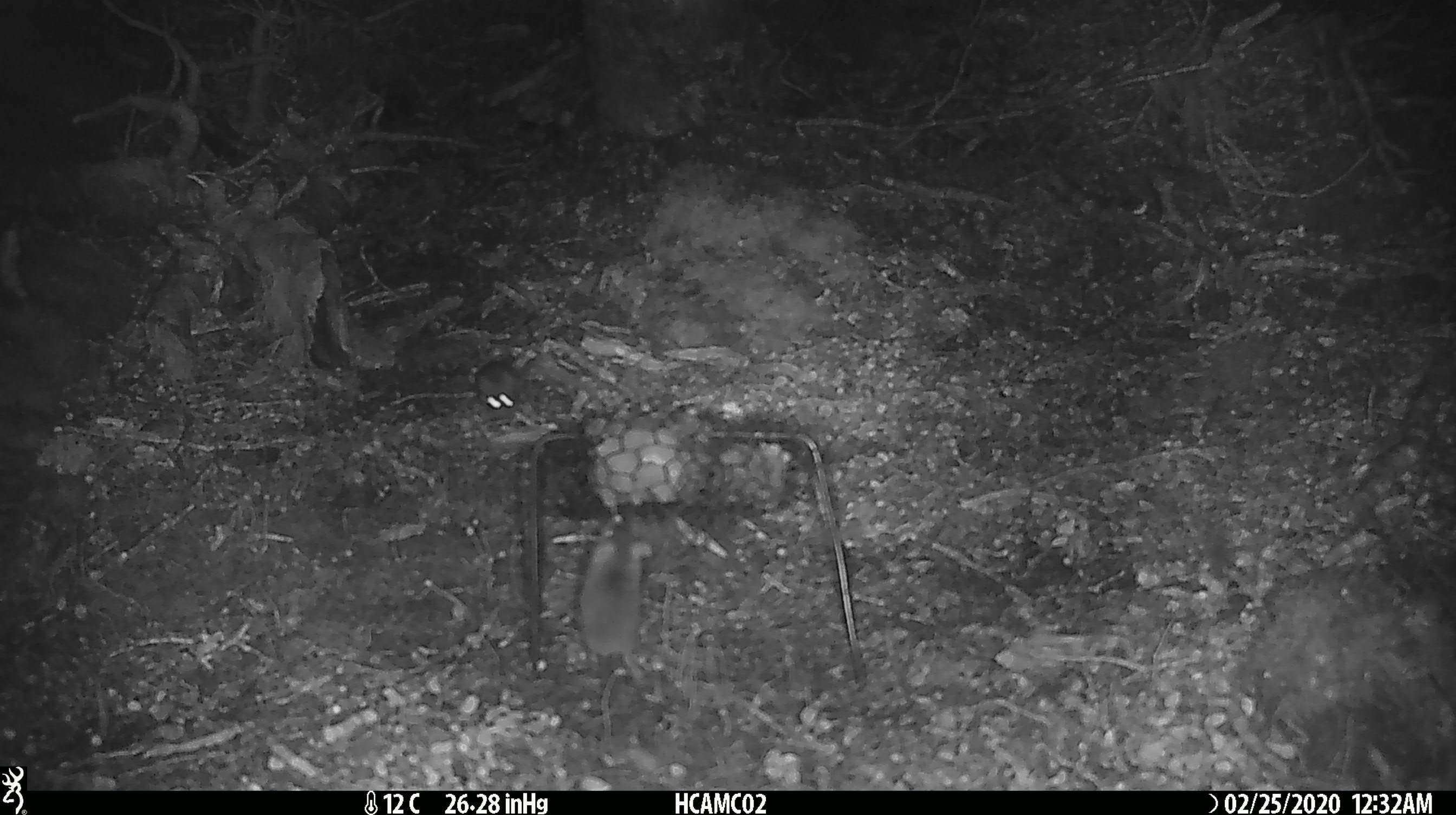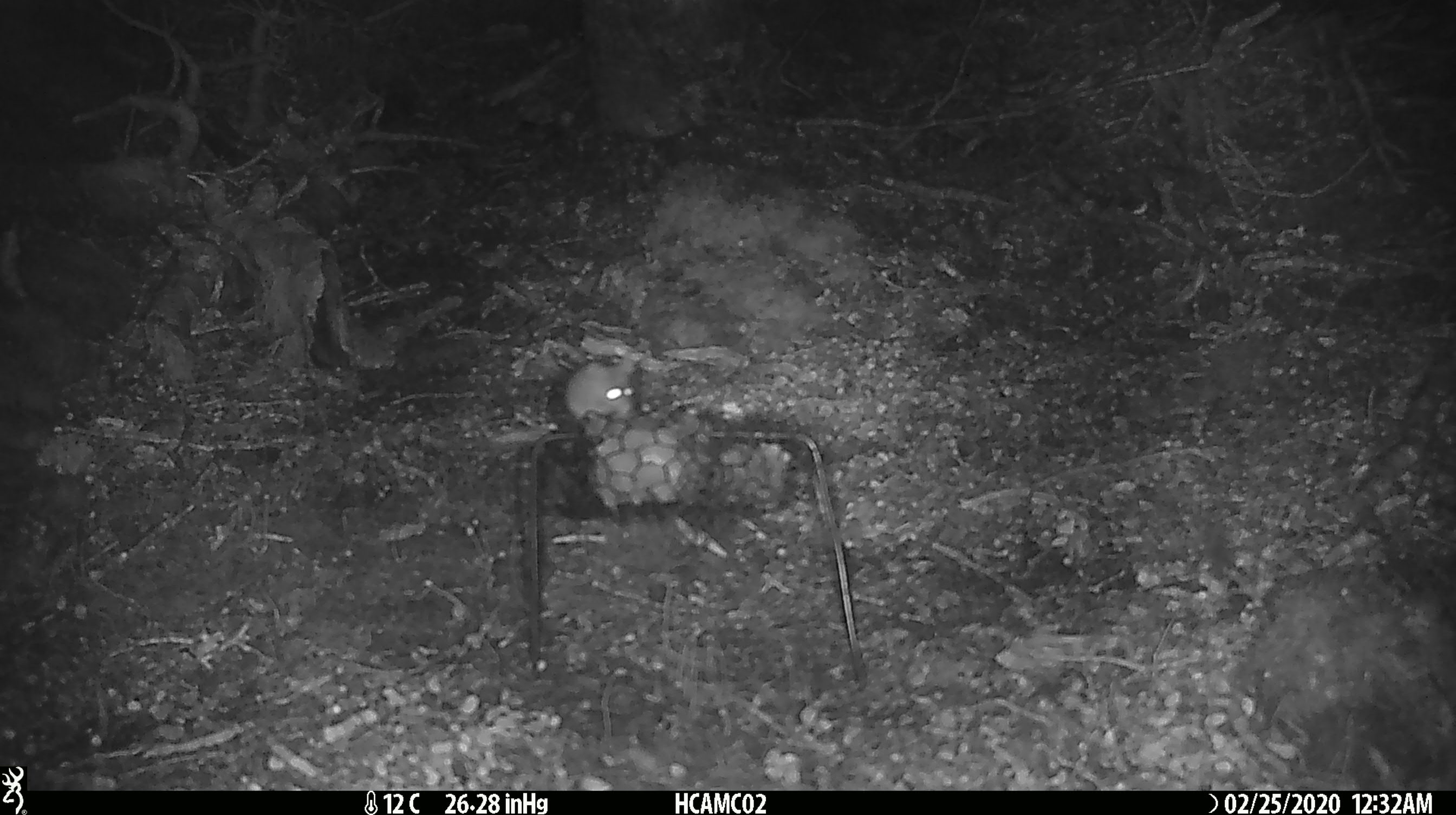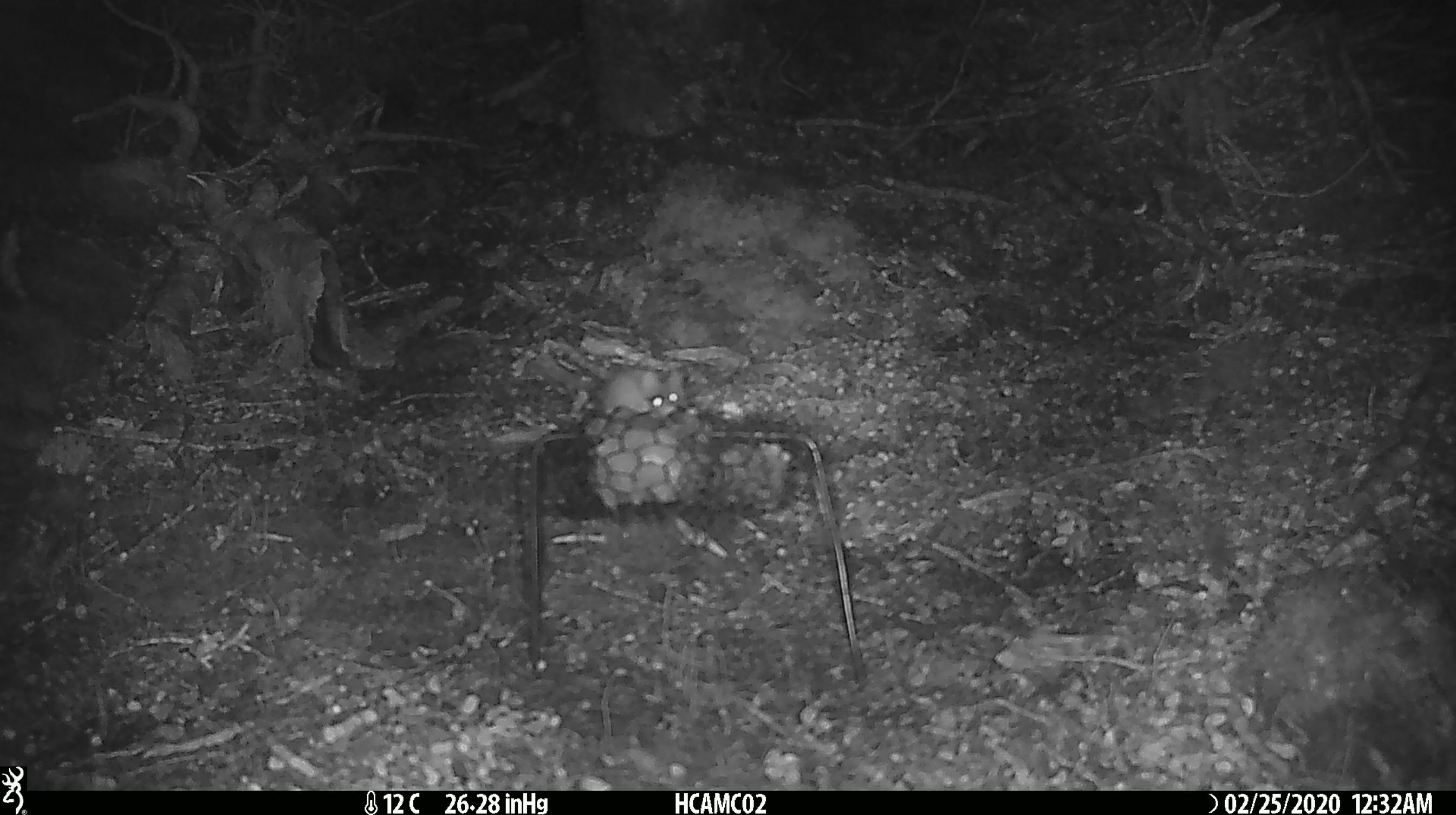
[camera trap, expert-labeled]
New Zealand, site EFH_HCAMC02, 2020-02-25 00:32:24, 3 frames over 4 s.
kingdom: Animalia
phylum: Chordata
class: Mammalia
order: Rodentia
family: Muridae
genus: Mus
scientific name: Mus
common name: mouse